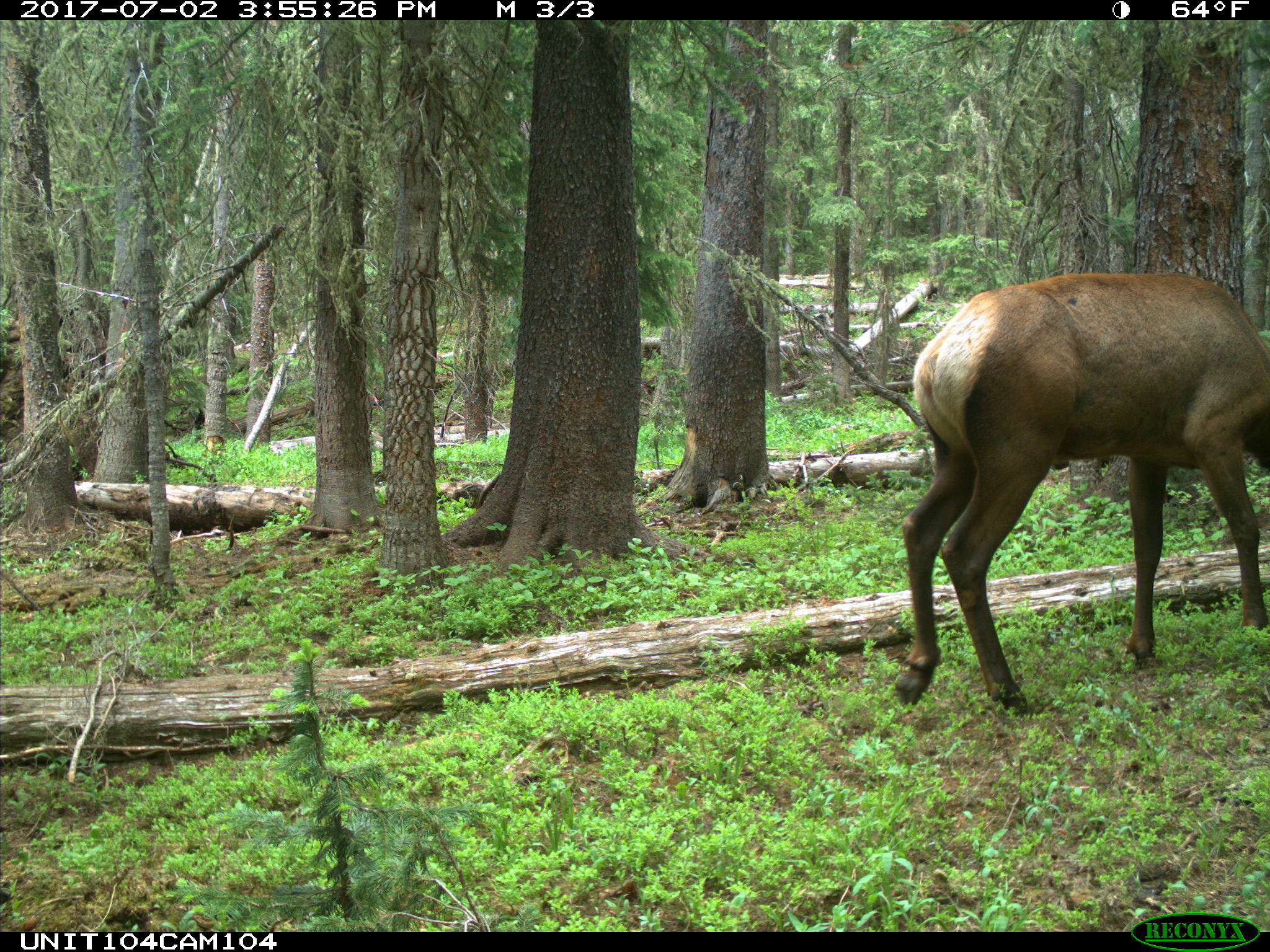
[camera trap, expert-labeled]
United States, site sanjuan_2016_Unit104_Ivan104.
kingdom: Animalia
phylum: Chordata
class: Mammalia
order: Artiodactyla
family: Cervidae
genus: Cervus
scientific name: Cervus elaphus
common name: red deer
Cervus elaphus (red deer).